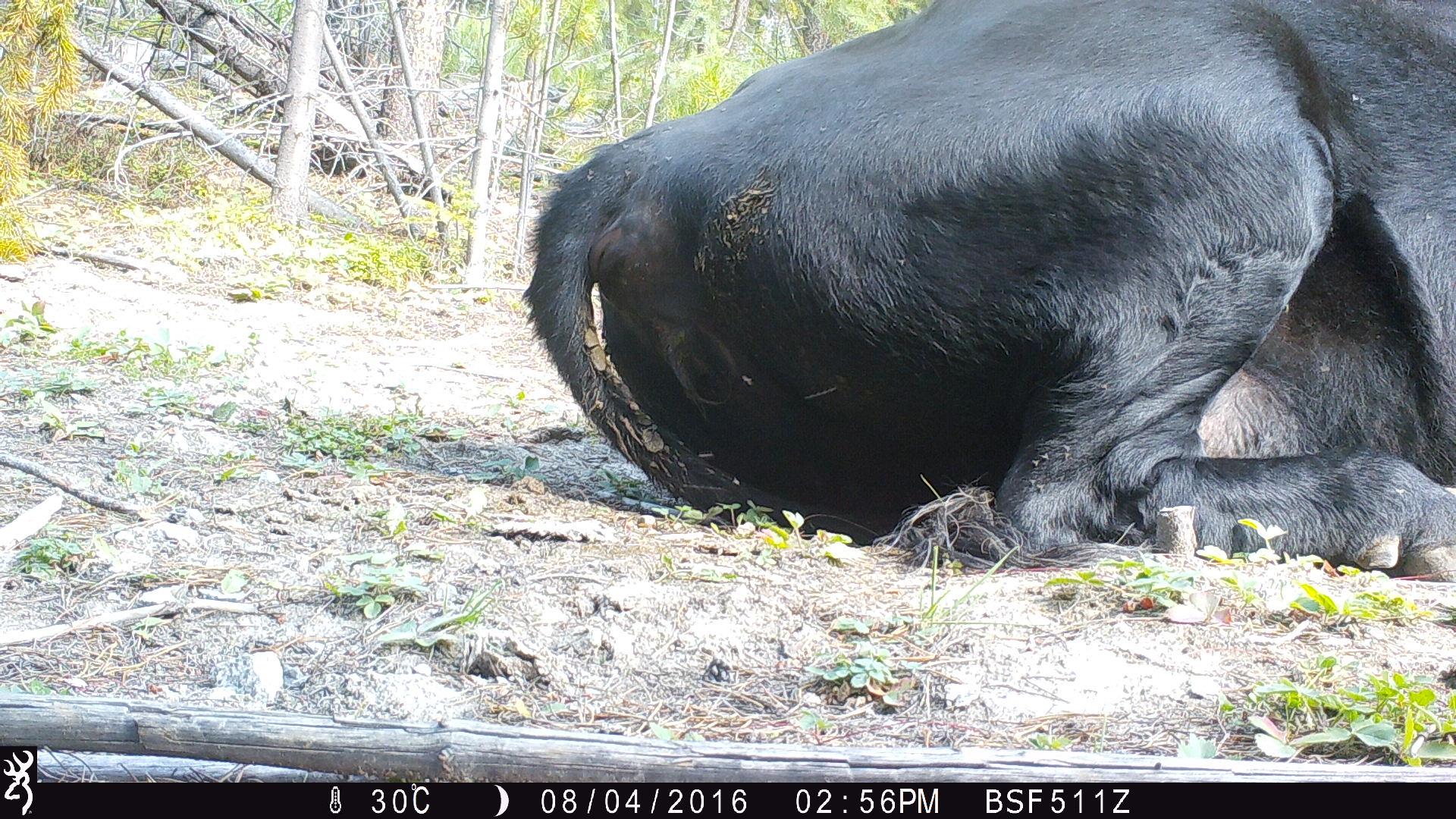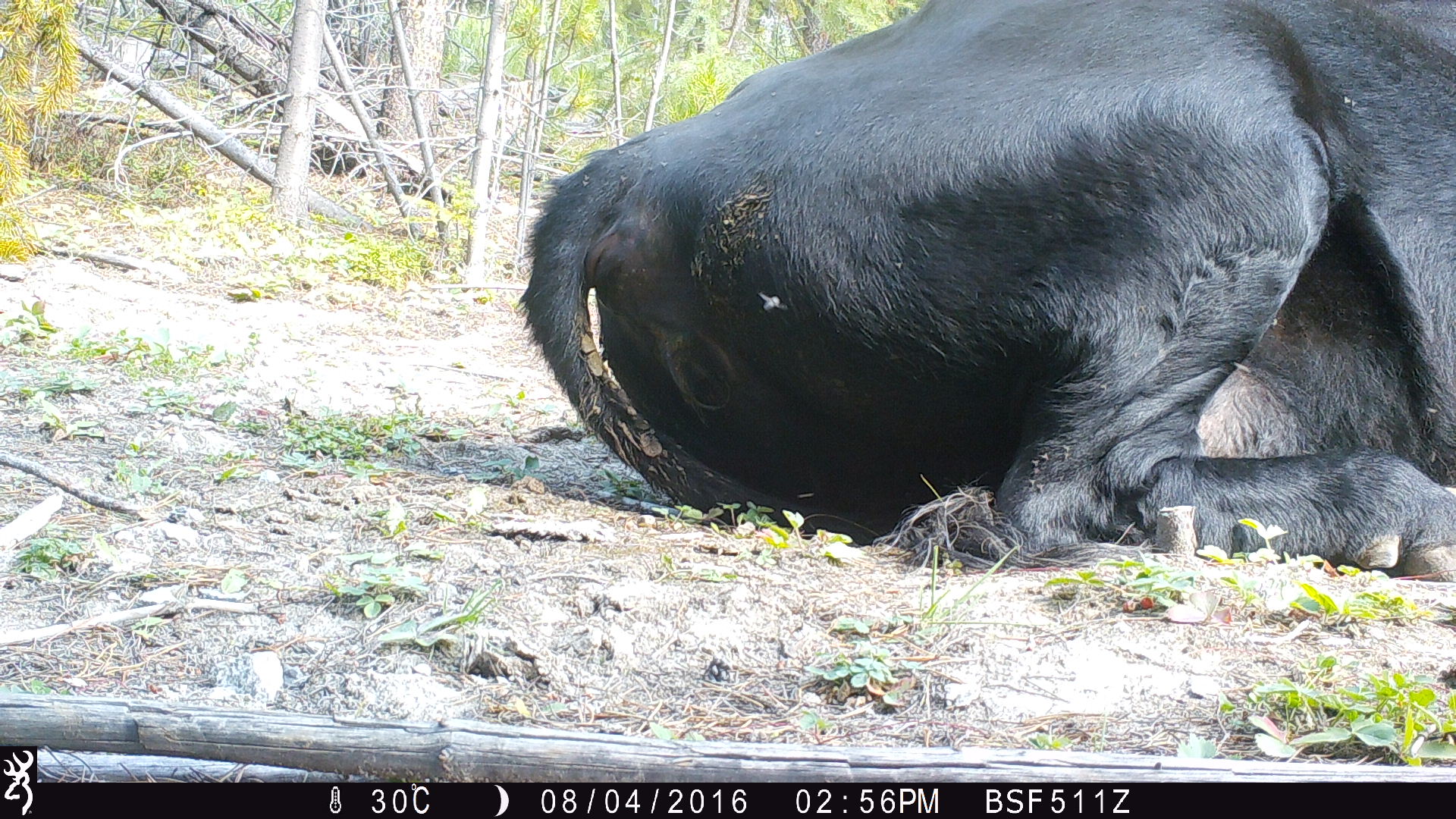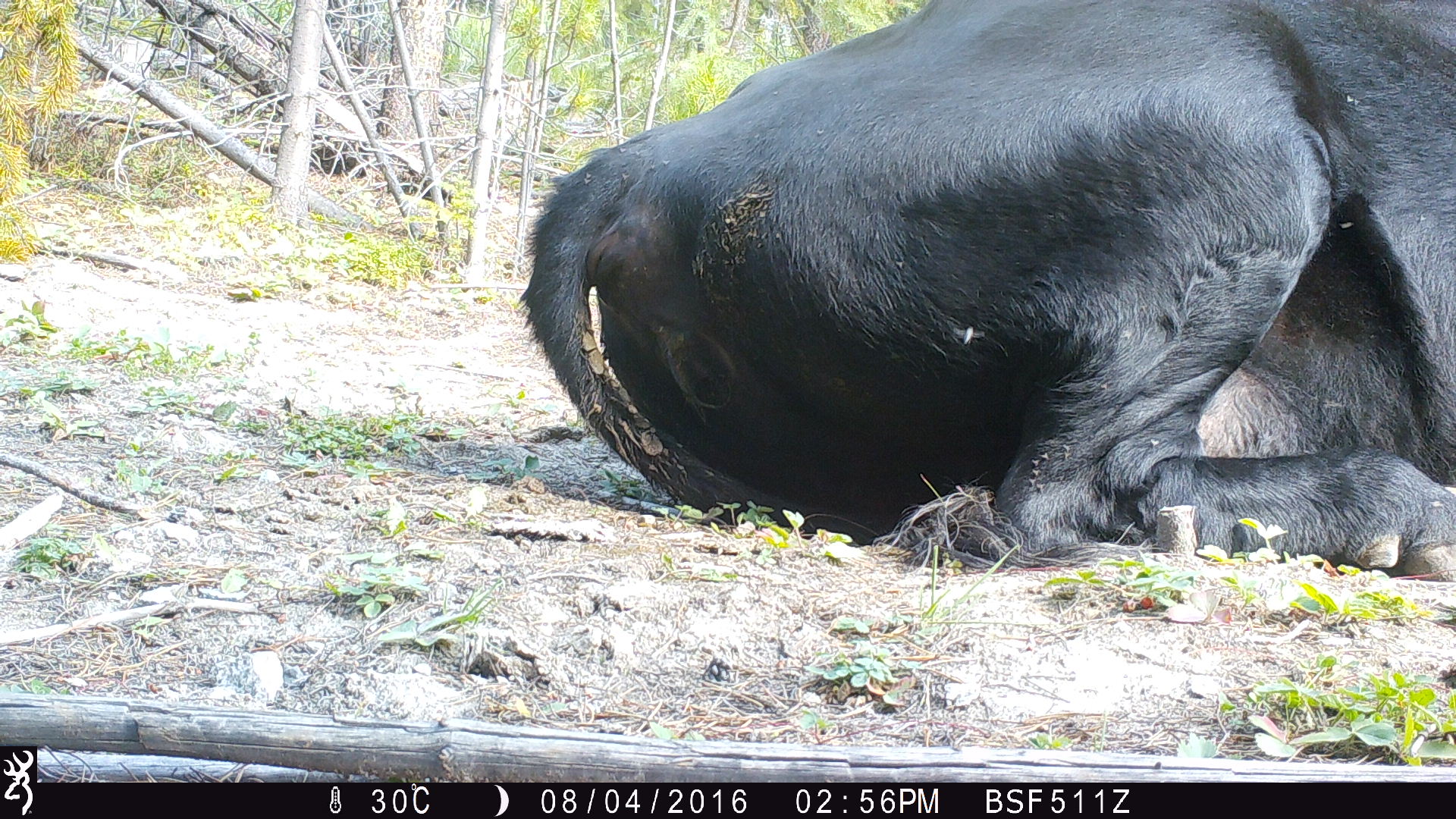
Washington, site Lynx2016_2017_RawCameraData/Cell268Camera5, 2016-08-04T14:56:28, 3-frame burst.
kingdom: Animalia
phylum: Chordata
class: Mammalia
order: Artiodactyla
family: Bovidae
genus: Bos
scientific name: Bos taurus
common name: domestic cattle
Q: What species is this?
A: Domestic cattle (Bos taurus).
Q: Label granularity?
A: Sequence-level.